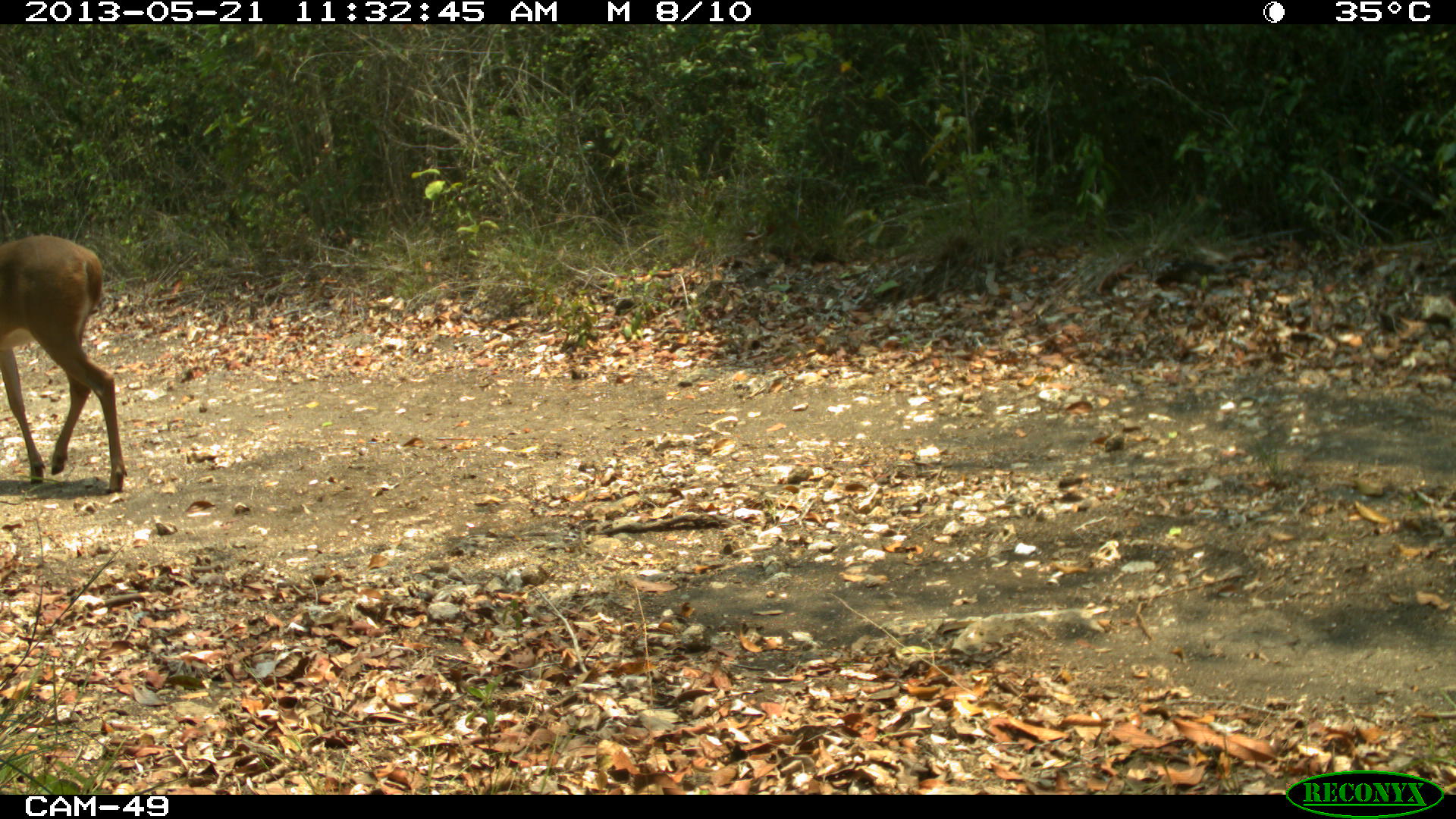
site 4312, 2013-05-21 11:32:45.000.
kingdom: Animalia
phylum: Chordata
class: Mammalia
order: Artiodactyla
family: Cervidae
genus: Odocoileus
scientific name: Odocoileus virginianus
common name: white-tailed deer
Odocoileus virginianus (white-tailed deer), count 1, sex male.